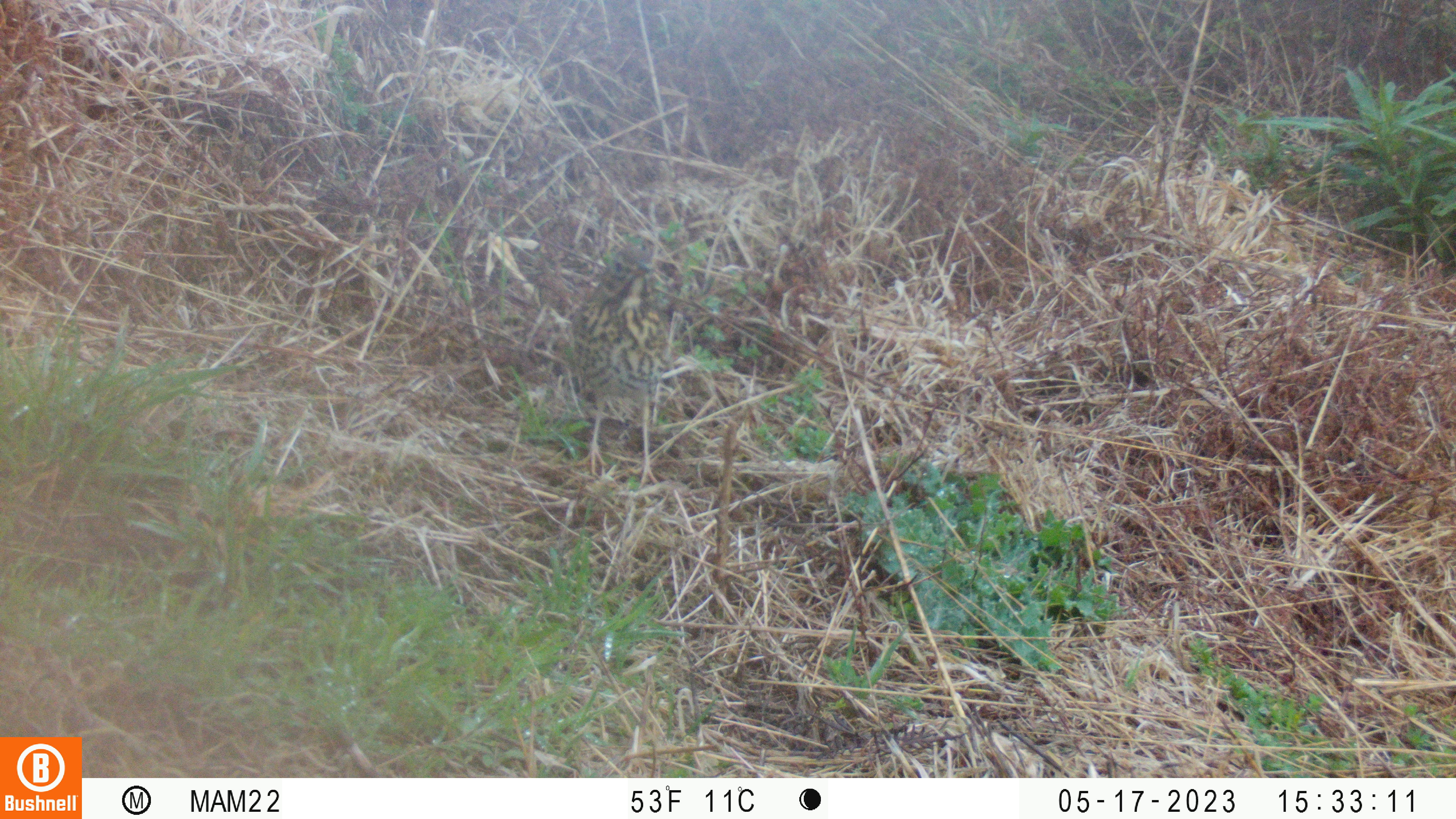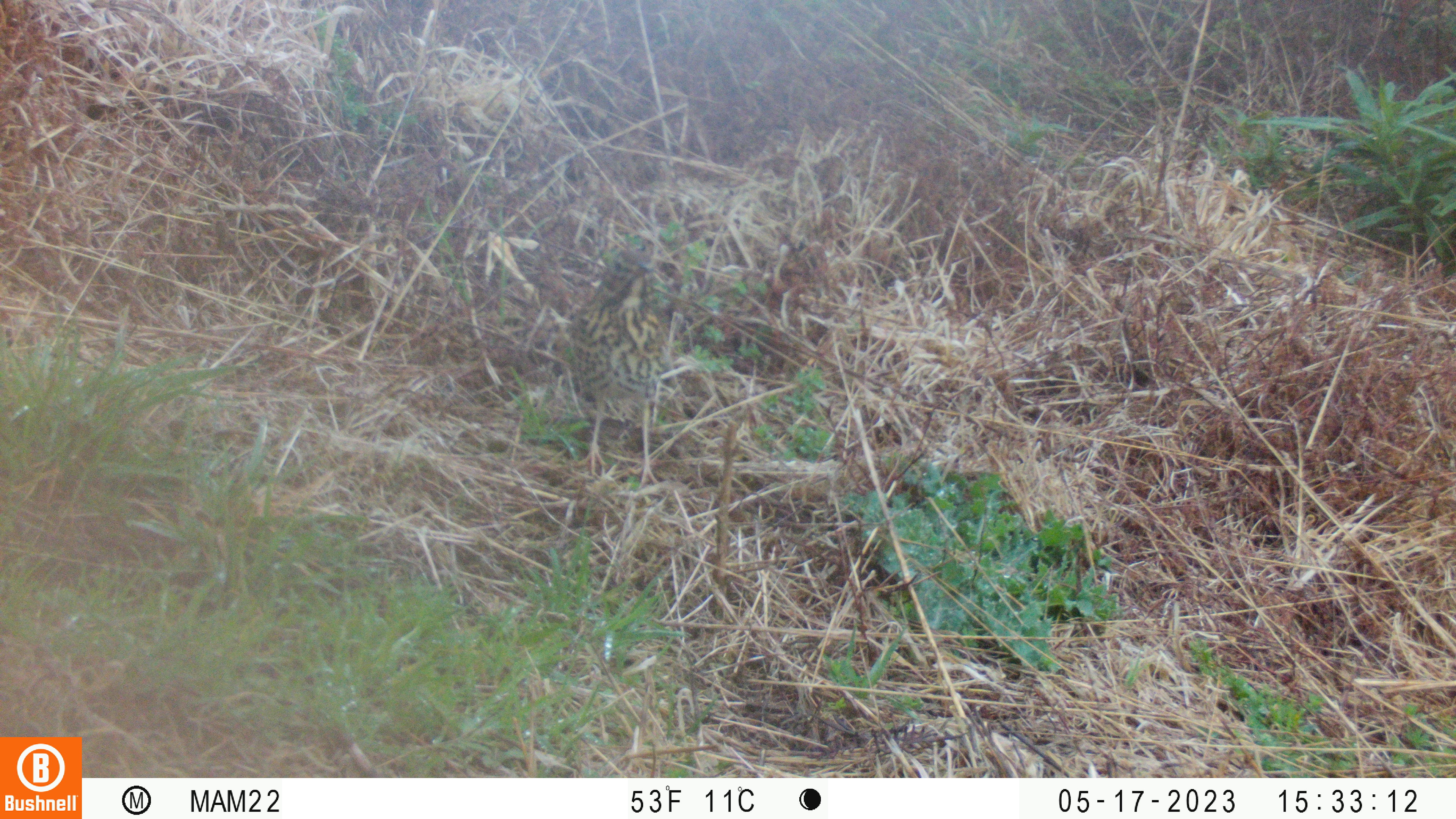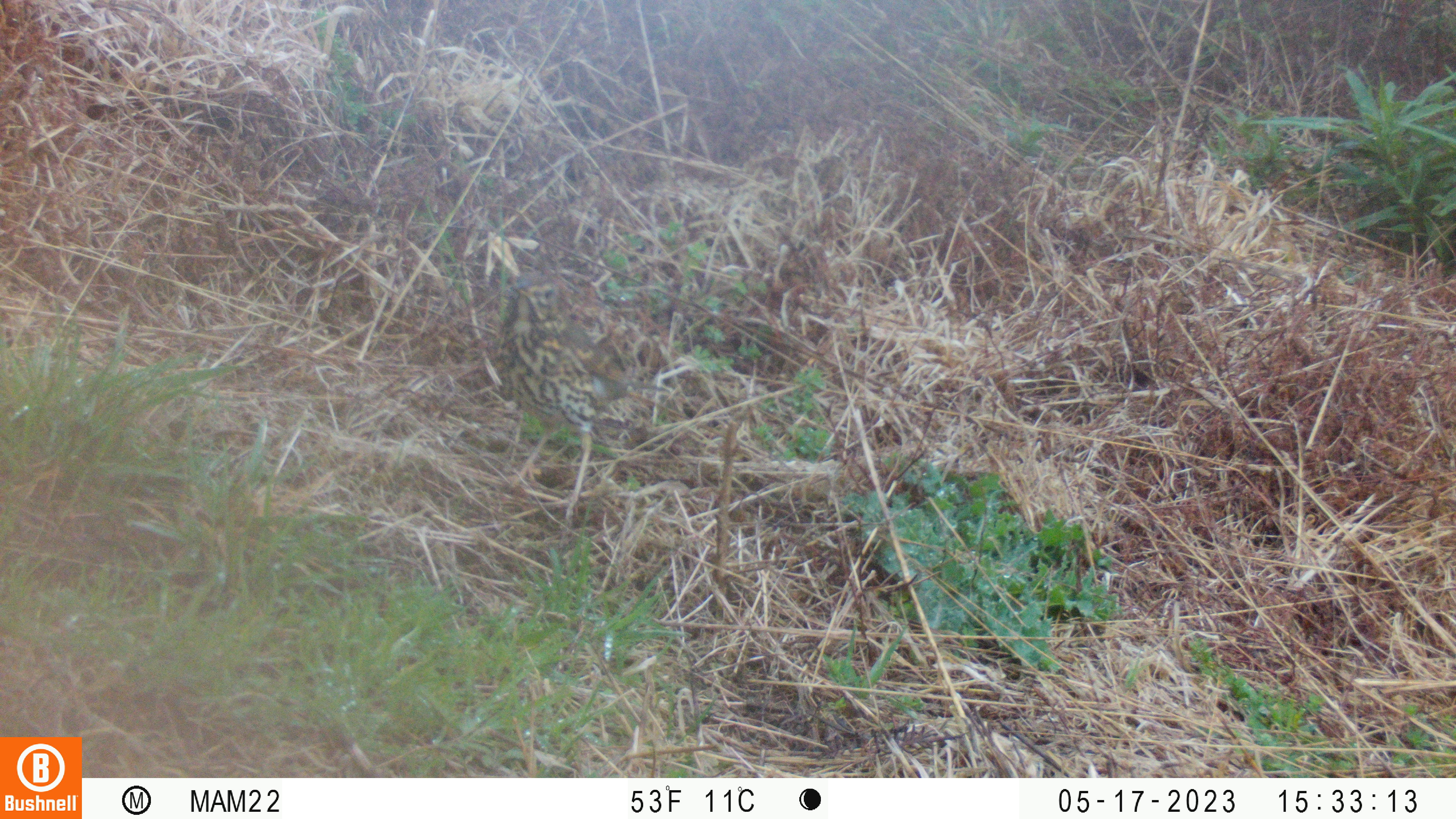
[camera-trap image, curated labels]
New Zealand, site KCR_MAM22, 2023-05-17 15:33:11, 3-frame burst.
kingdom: Animalia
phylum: Chordata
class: Aves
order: Passeriformes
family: Turdidae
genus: Turdus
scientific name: Turdus philomelos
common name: song thrush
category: thrush